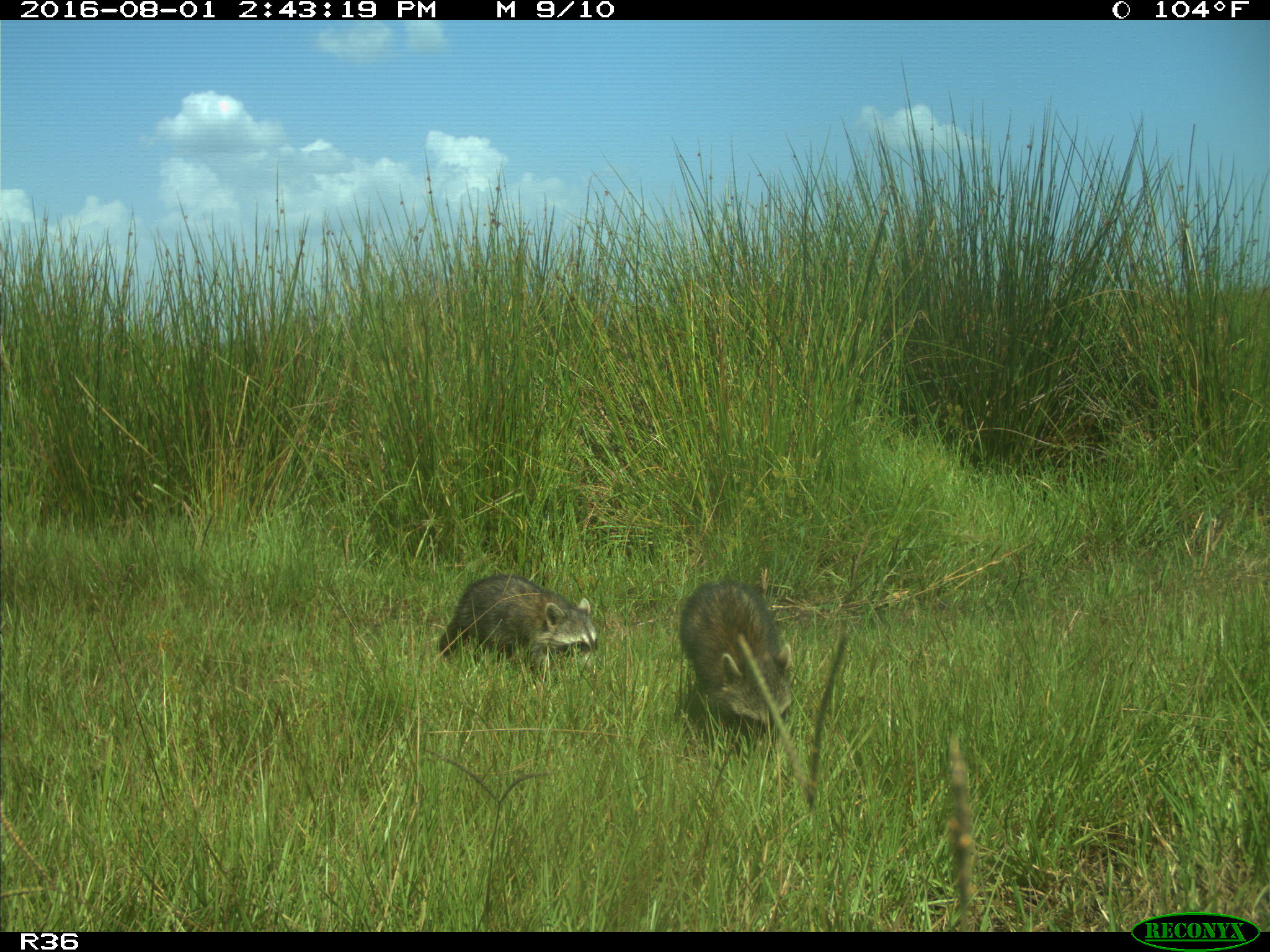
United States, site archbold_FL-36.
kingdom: Animalia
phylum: Chordata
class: Mammalia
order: Carnivora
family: Procyonidae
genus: Procyon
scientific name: Procyon lotor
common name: common raccoon